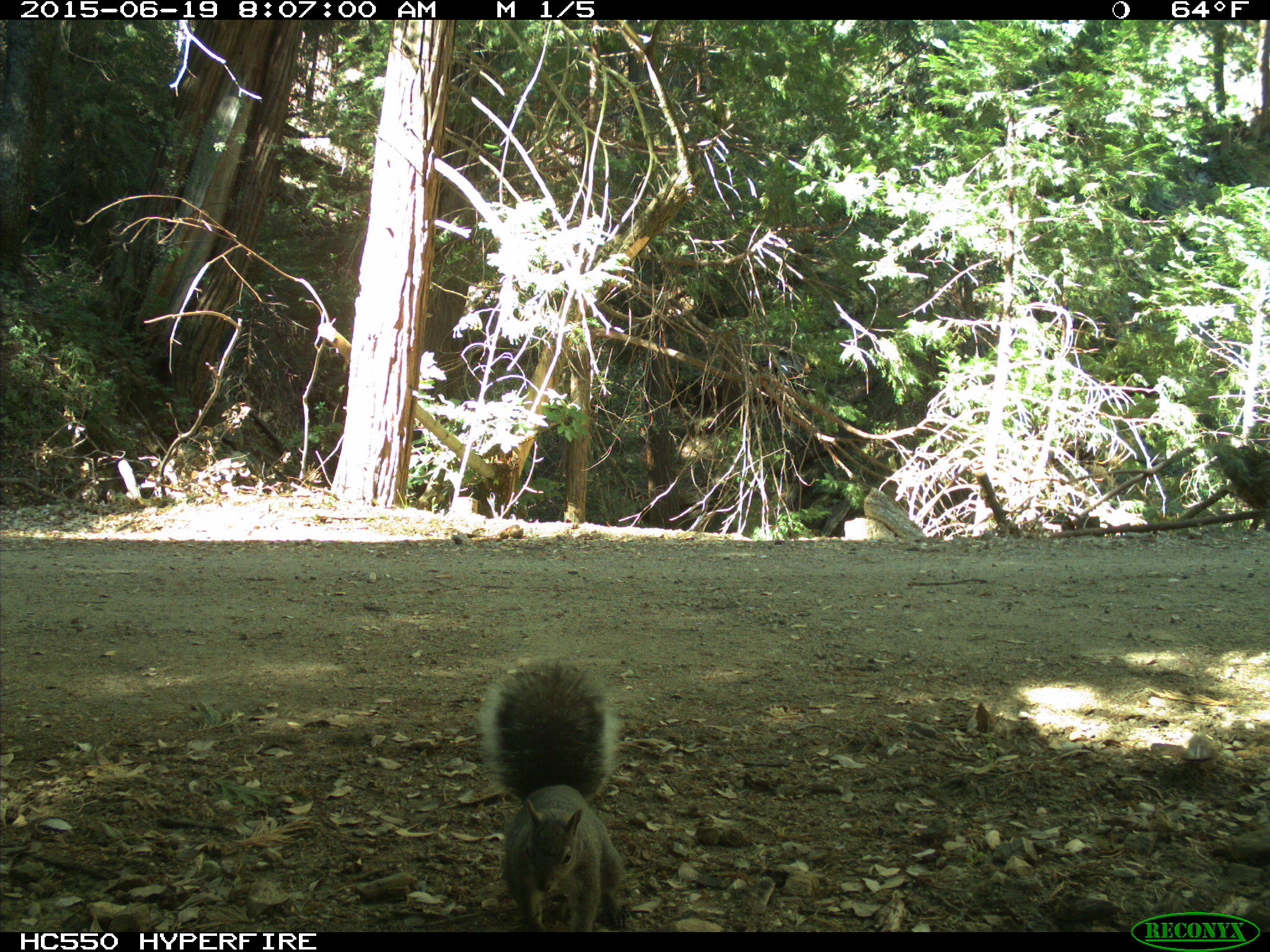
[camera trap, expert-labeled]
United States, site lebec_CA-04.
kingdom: Animalia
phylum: Chordata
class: Mammalia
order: Rodentia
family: Sciuridae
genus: Sciurus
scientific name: Sciurus carolinensis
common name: eastern gray squirrel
Sciurus carolinensis (eastern gray squirrel).